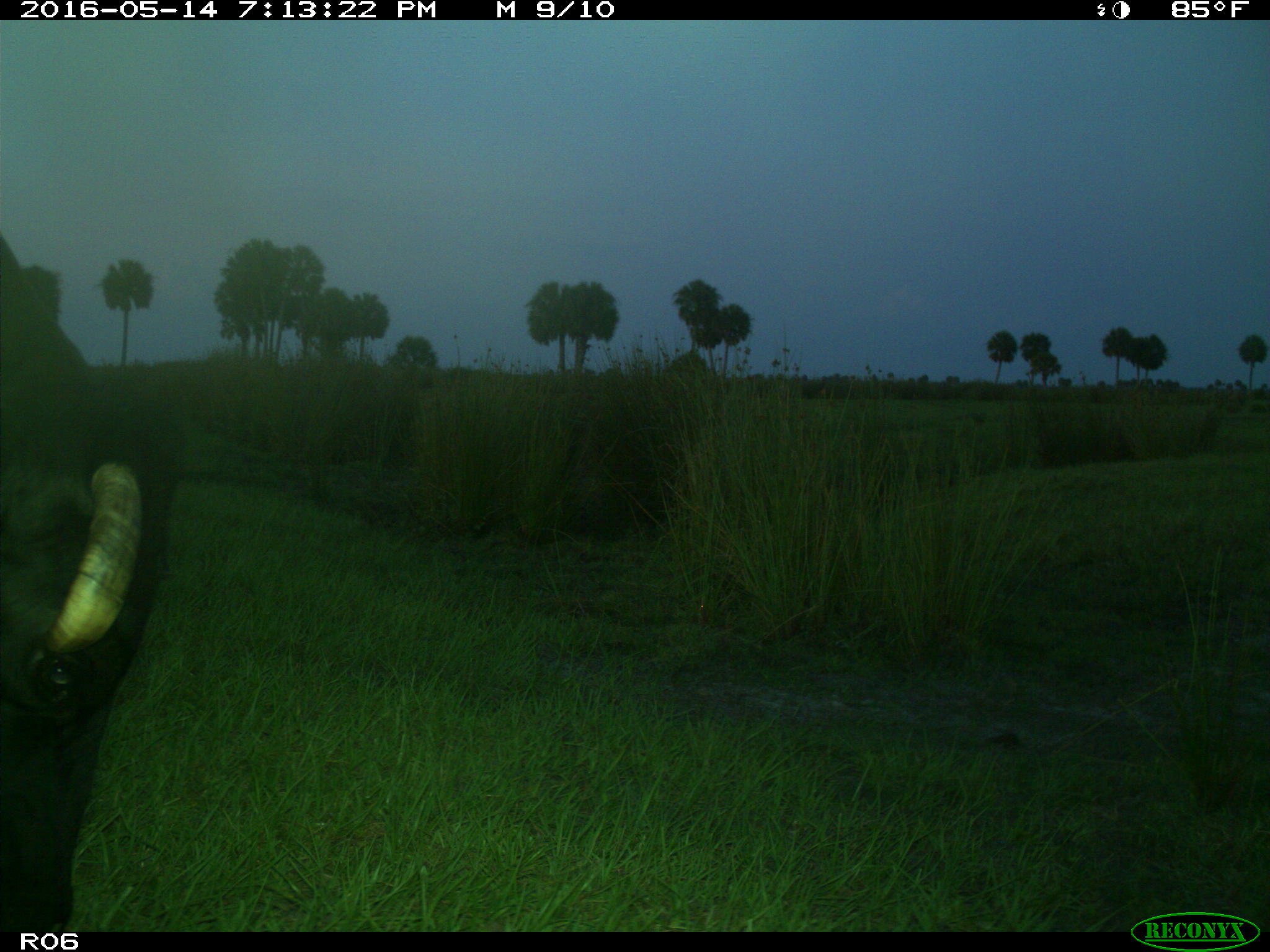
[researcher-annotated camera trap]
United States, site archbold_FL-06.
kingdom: Animalia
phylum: Chordata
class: Mammalia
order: Artiodactyla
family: Bovidae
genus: Bos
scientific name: Bos taurus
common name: domestic cow